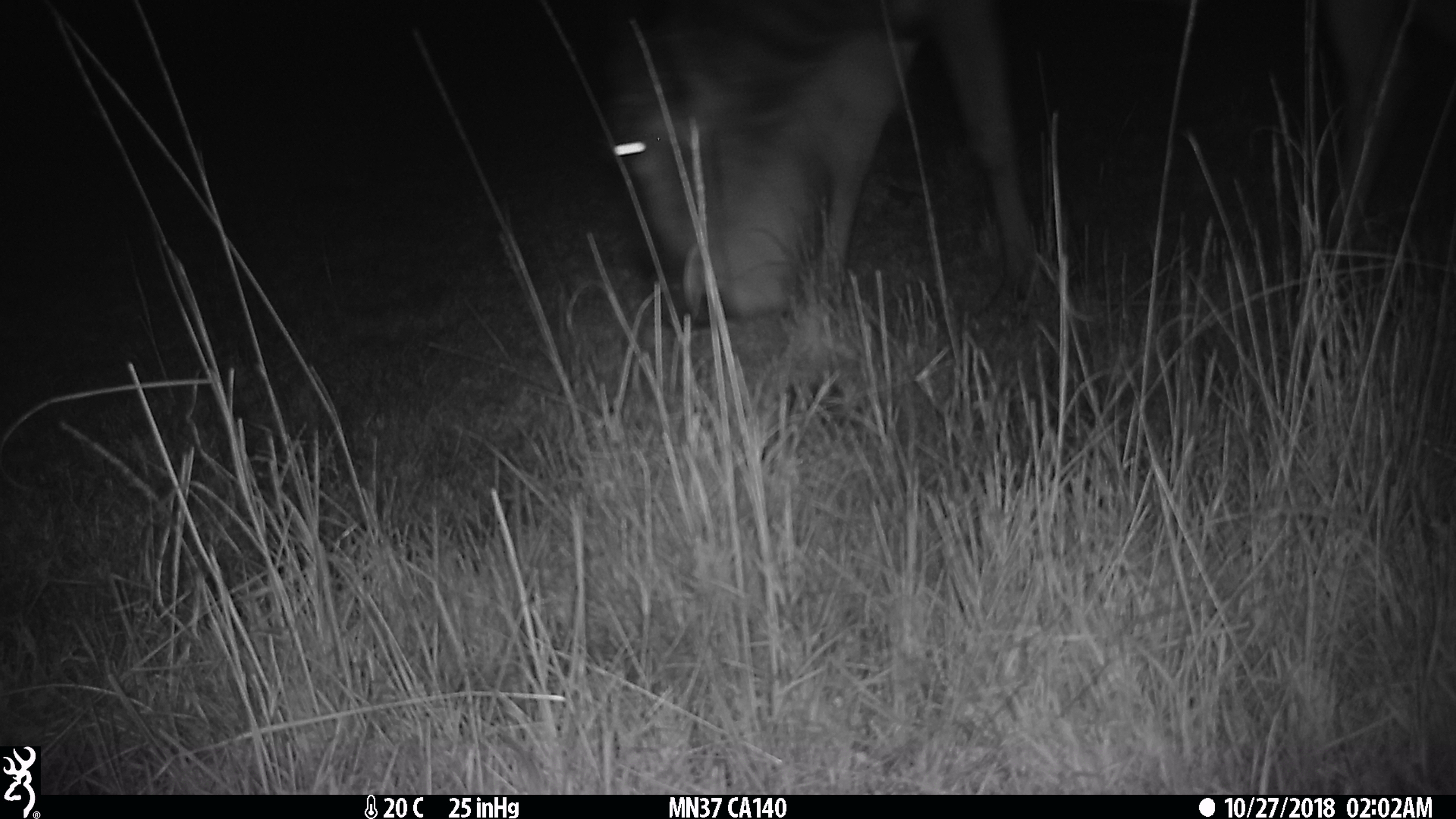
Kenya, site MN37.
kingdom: Animalia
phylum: Chordata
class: Mammalia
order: Artiodactyla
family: Bovidae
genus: Connochaetes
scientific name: Connochaetes taurinus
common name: blue wildebeest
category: wildebeest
Wildebeest (blue wildebeest) (Connochaetes taurinus).